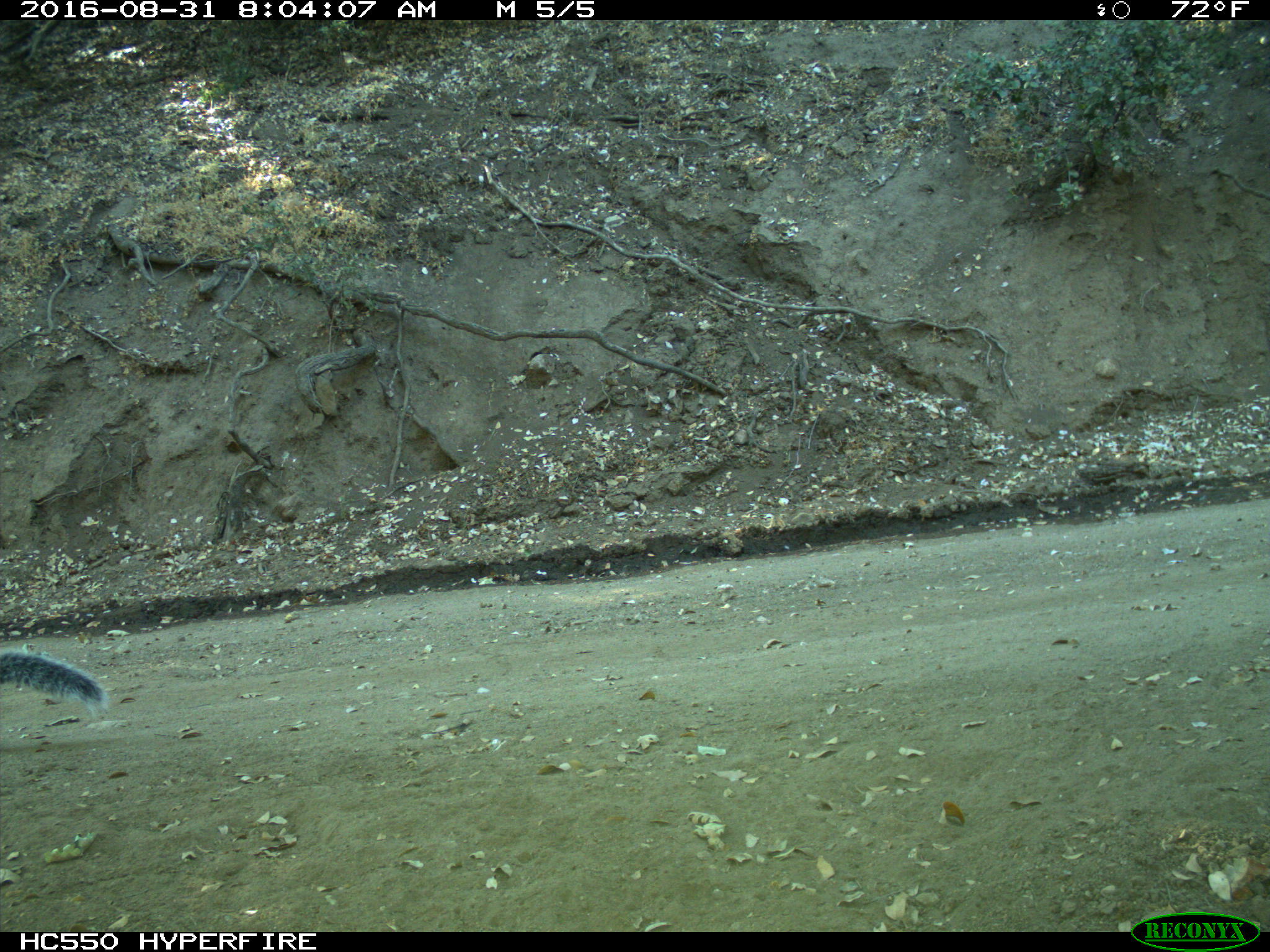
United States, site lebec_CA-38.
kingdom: Animalia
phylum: Chordata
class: Mammalia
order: Rodentia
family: Sciuridae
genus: Sciurus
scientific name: Sciurus carolinensis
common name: eastern gray squirrel